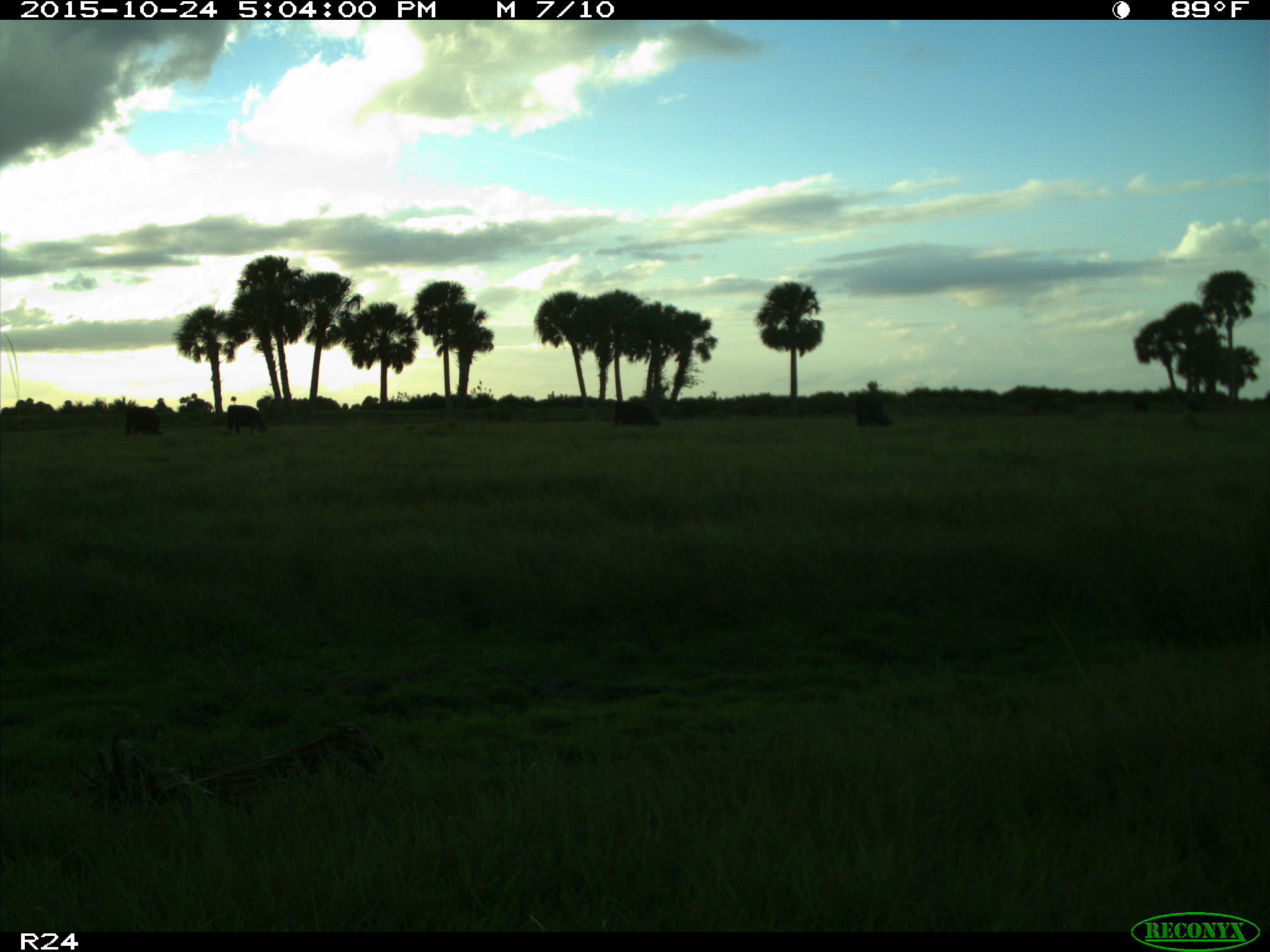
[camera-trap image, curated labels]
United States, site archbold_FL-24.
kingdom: Animalia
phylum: Chordata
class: Mammalia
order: Artiodactyla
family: Bovidae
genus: Bos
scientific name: Bos taurus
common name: domestic cow